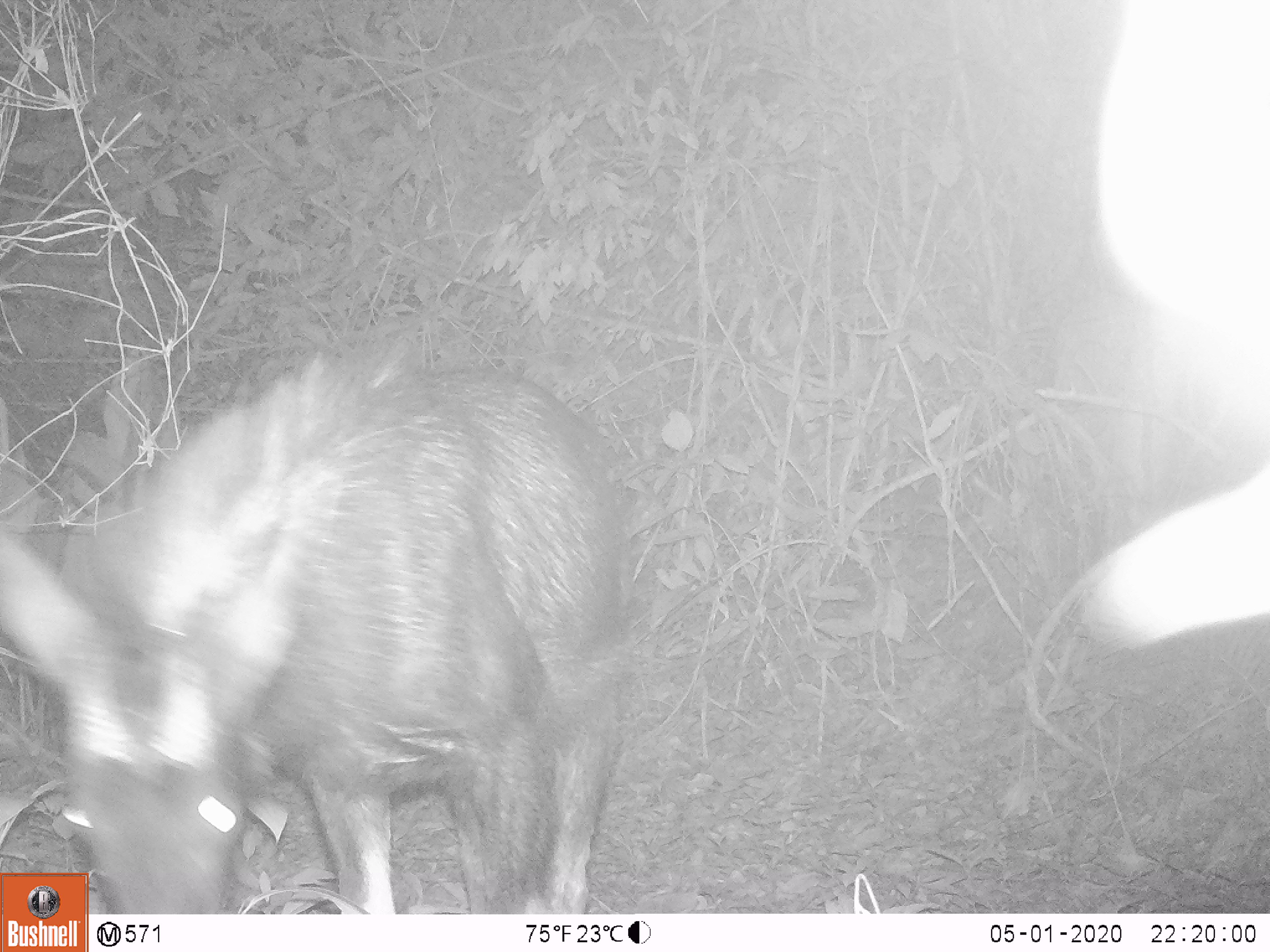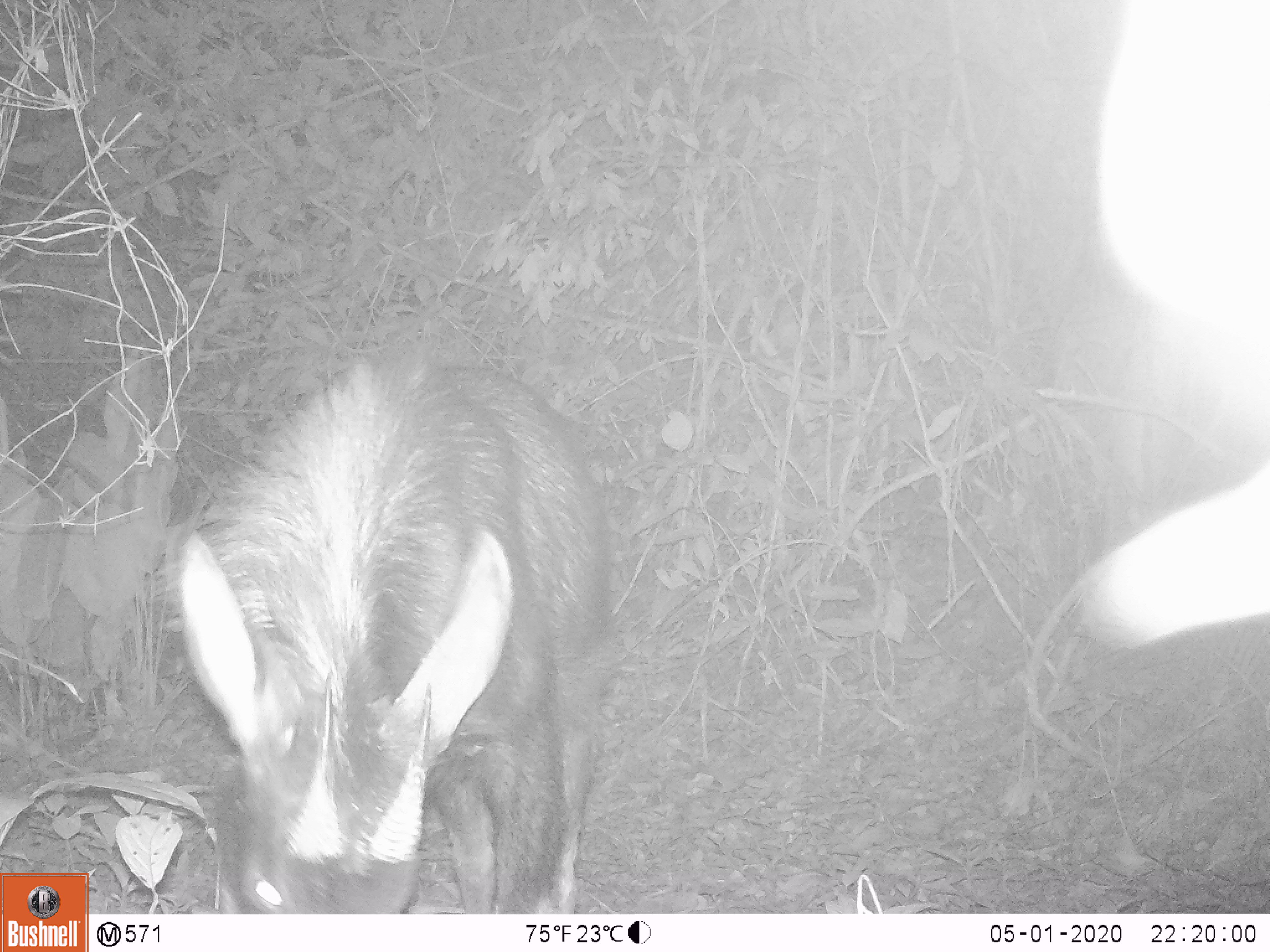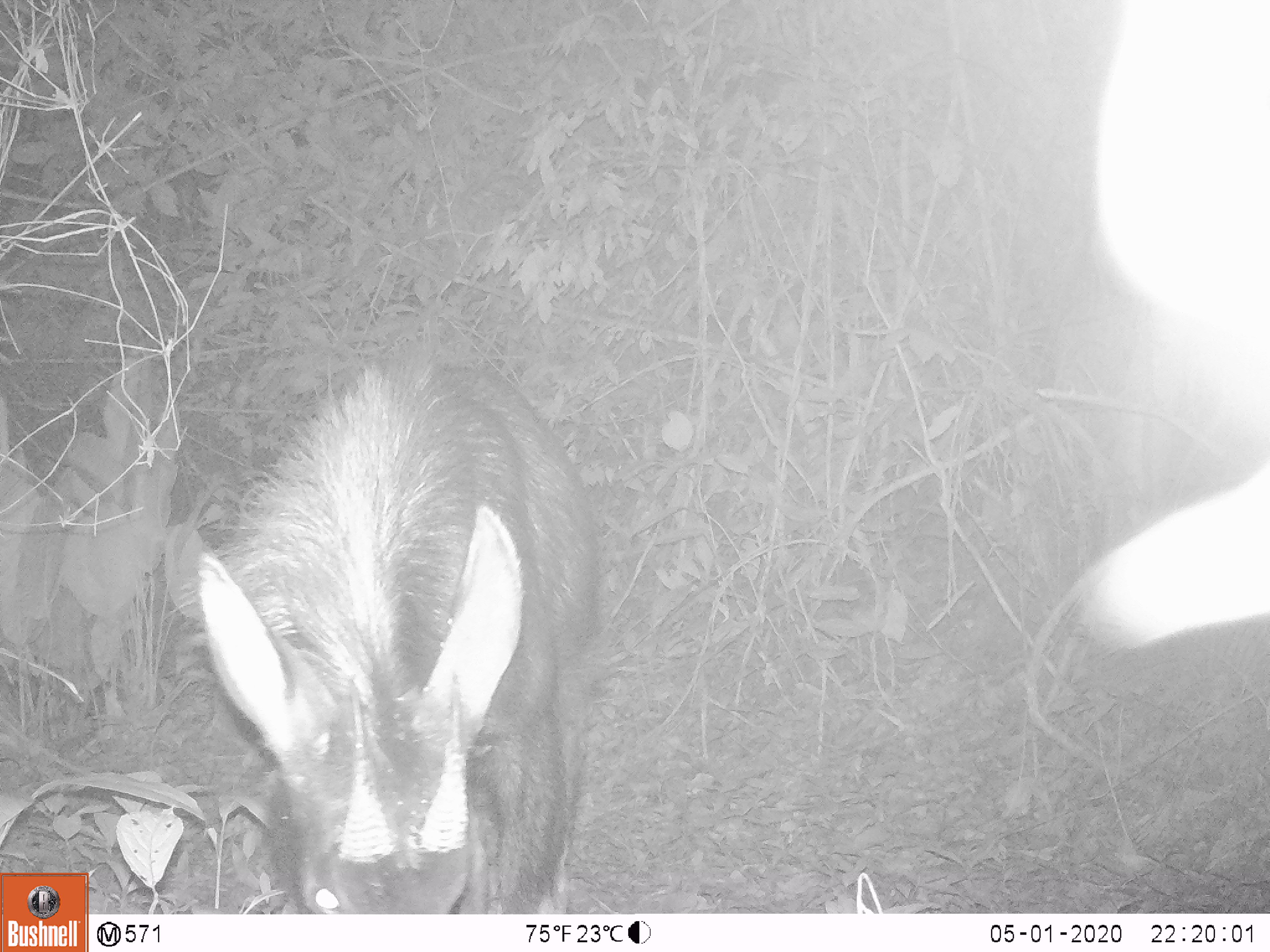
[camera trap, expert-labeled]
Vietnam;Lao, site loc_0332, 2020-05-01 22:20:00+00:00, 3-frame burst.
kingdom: Animalia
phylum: Chordata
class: Mammalia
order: Artiodactyla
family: Bovidae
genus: Capricornis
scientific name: Capricornis sumatraensis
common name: chinese serow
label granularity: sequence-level